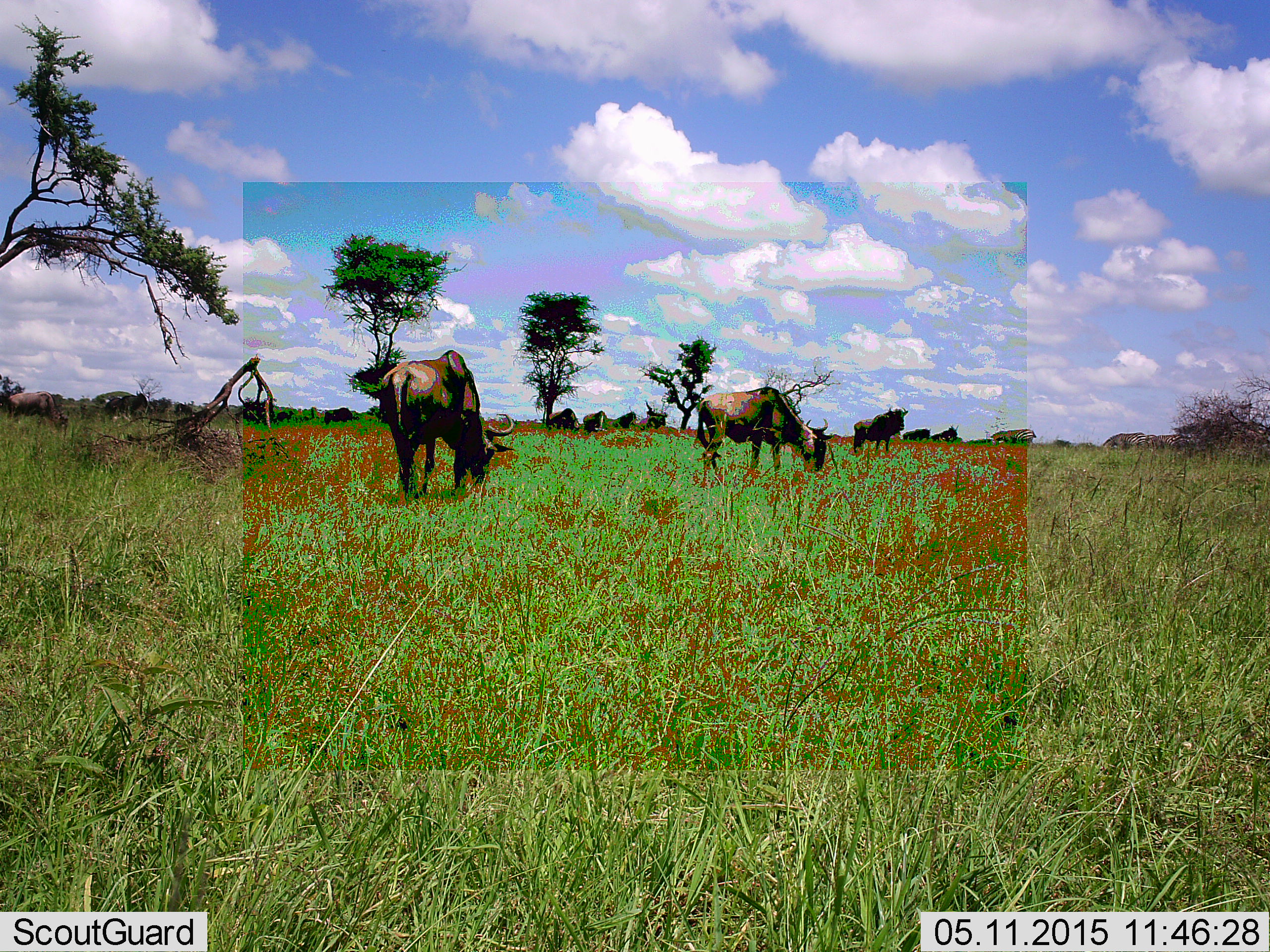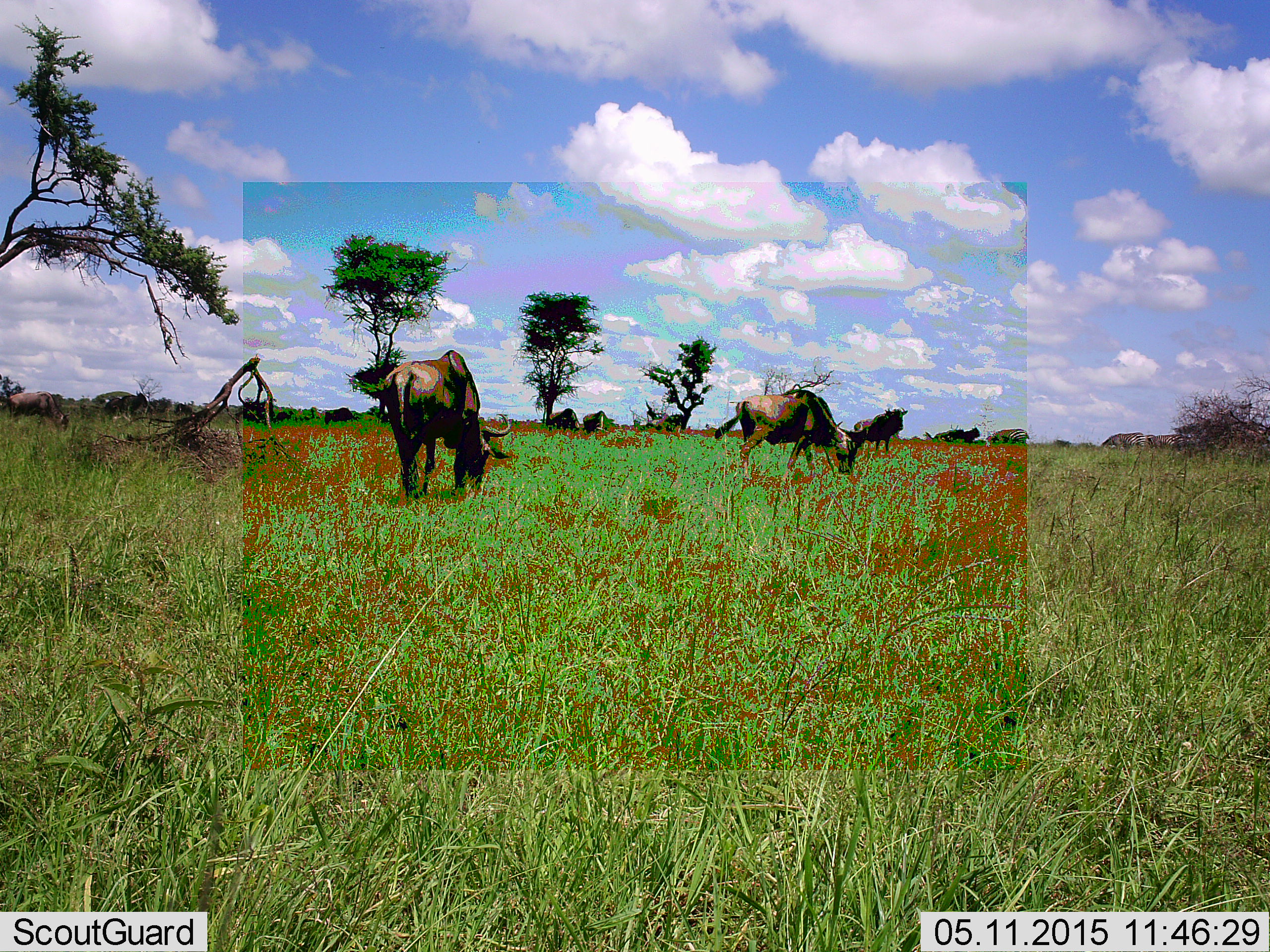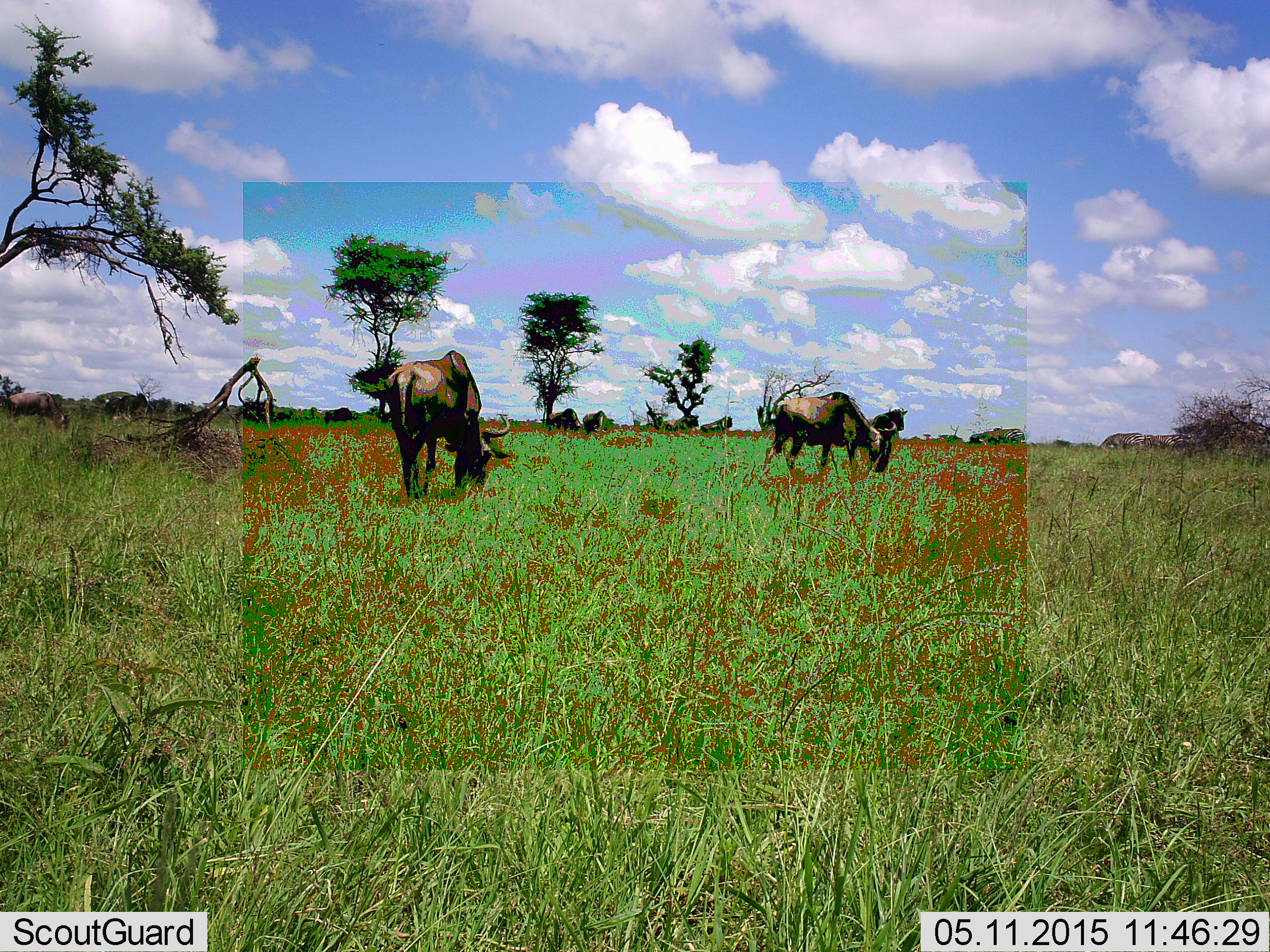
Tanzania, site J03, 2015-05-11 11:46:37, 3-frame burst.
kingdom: Animalia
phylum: Chordata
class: Mammalia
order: Artiodactyla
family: Bovidae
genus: Connochaetes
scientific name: Connochaetes taurinus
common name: blue wildebeest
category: wildebeest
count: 11-50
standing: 30%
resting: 0%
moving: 50%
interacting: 0%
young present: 0%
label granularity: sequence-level